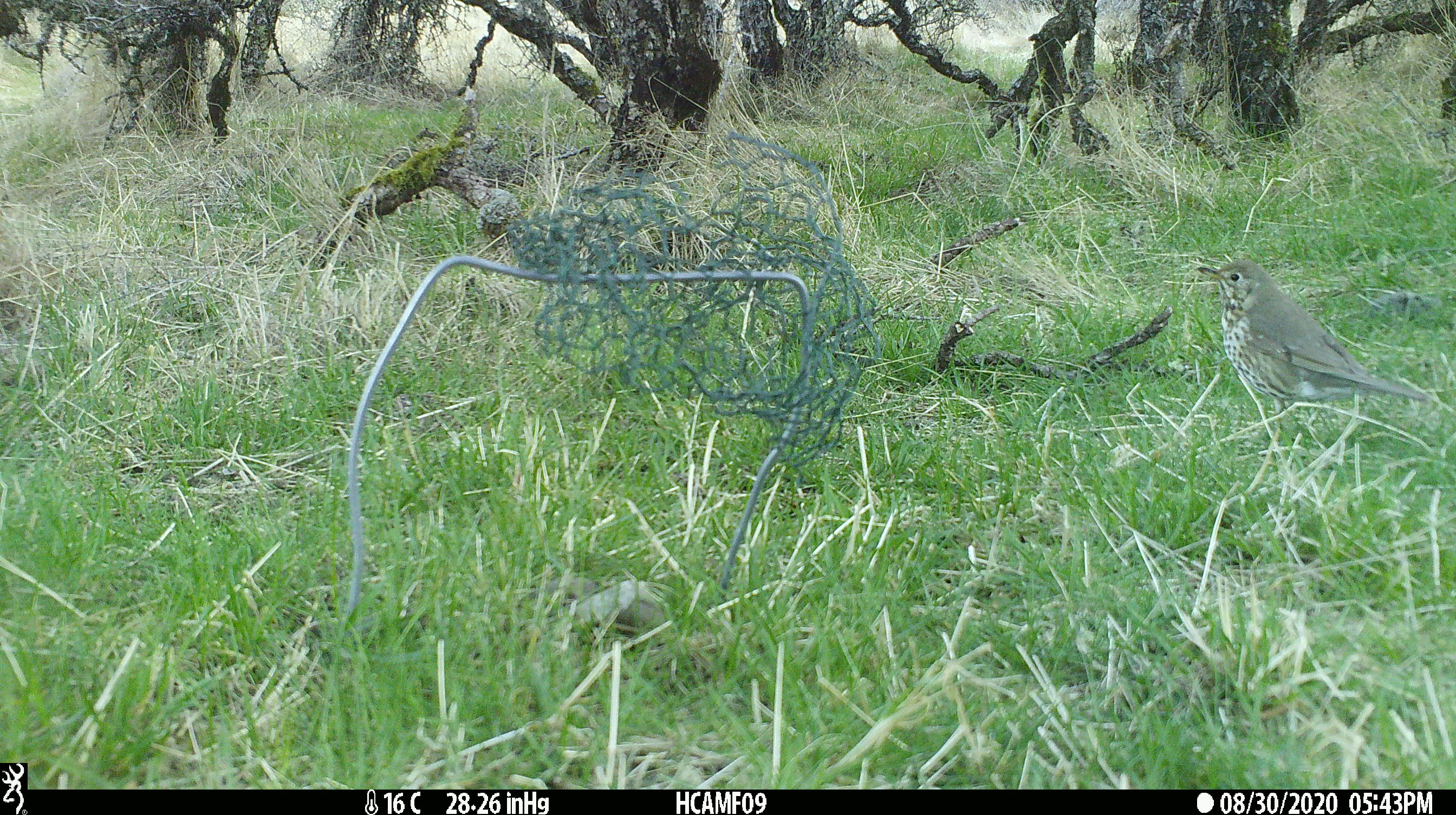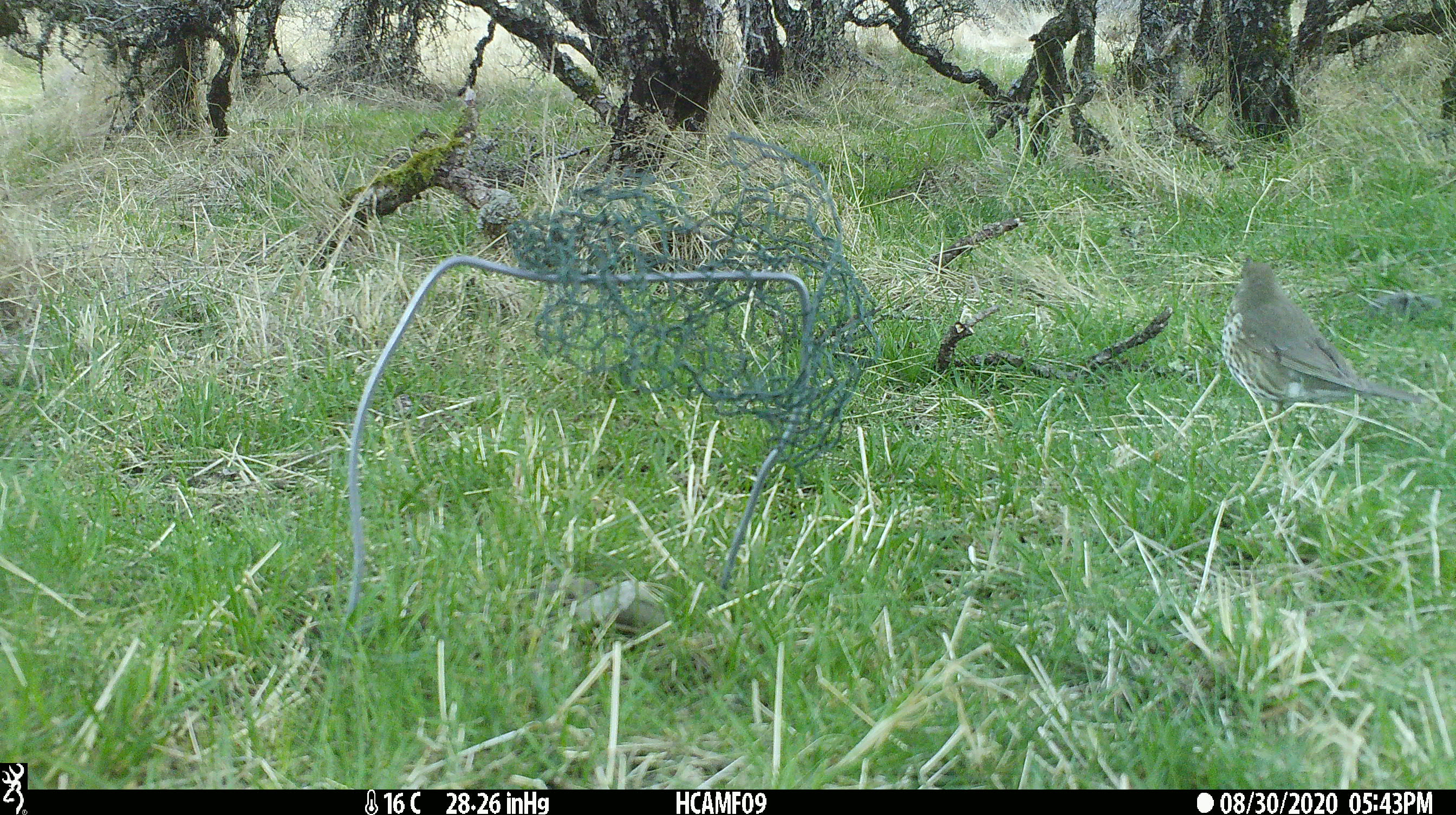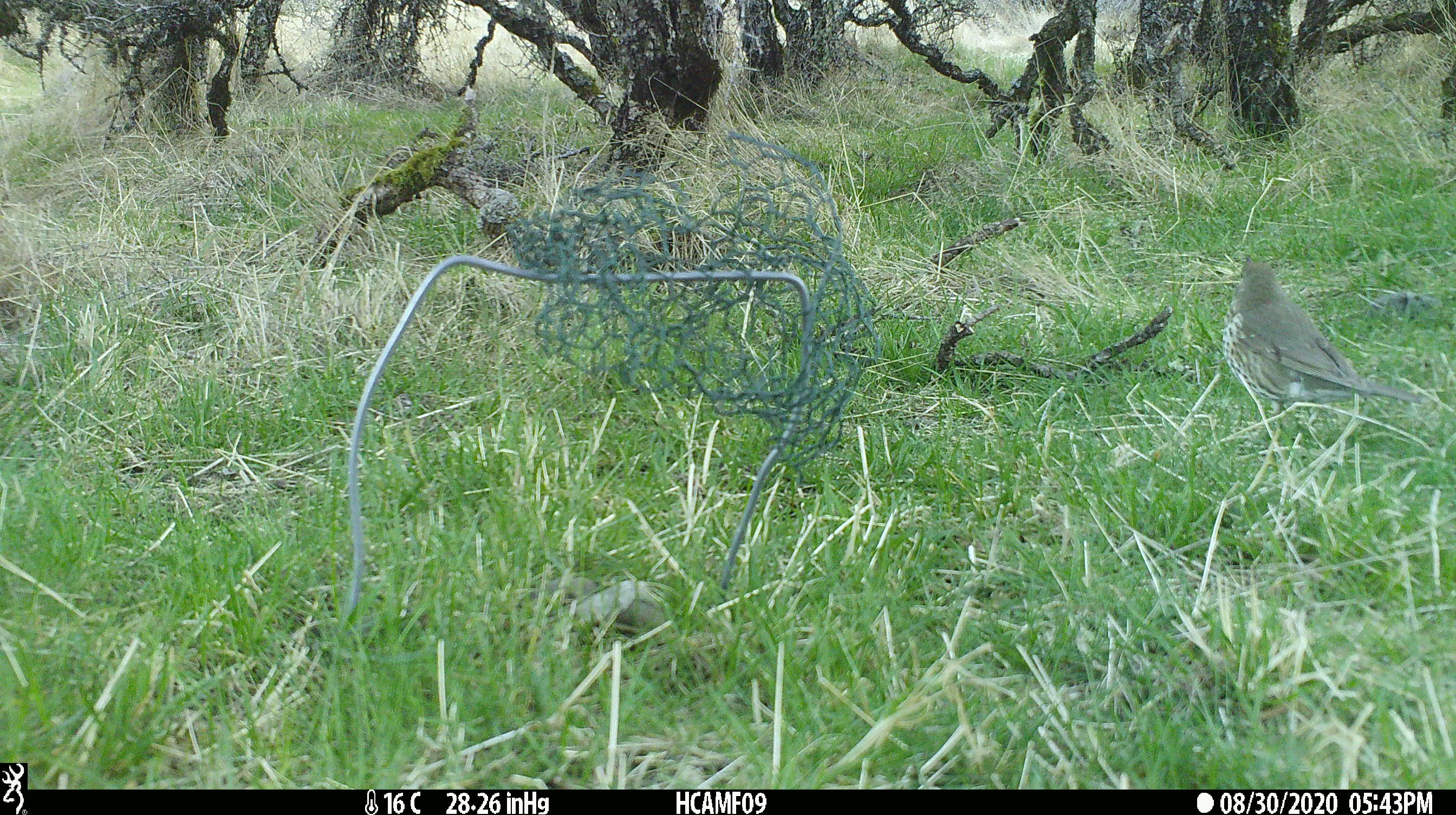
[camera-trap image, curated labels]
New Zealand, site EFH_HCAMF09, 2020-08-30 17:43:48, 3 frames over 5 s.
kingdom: Animalia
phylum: Chordata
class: Aves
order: Passeriformes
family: Turdidae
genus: Turdus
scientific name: Turdus philomelos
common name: song thrush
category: thrush